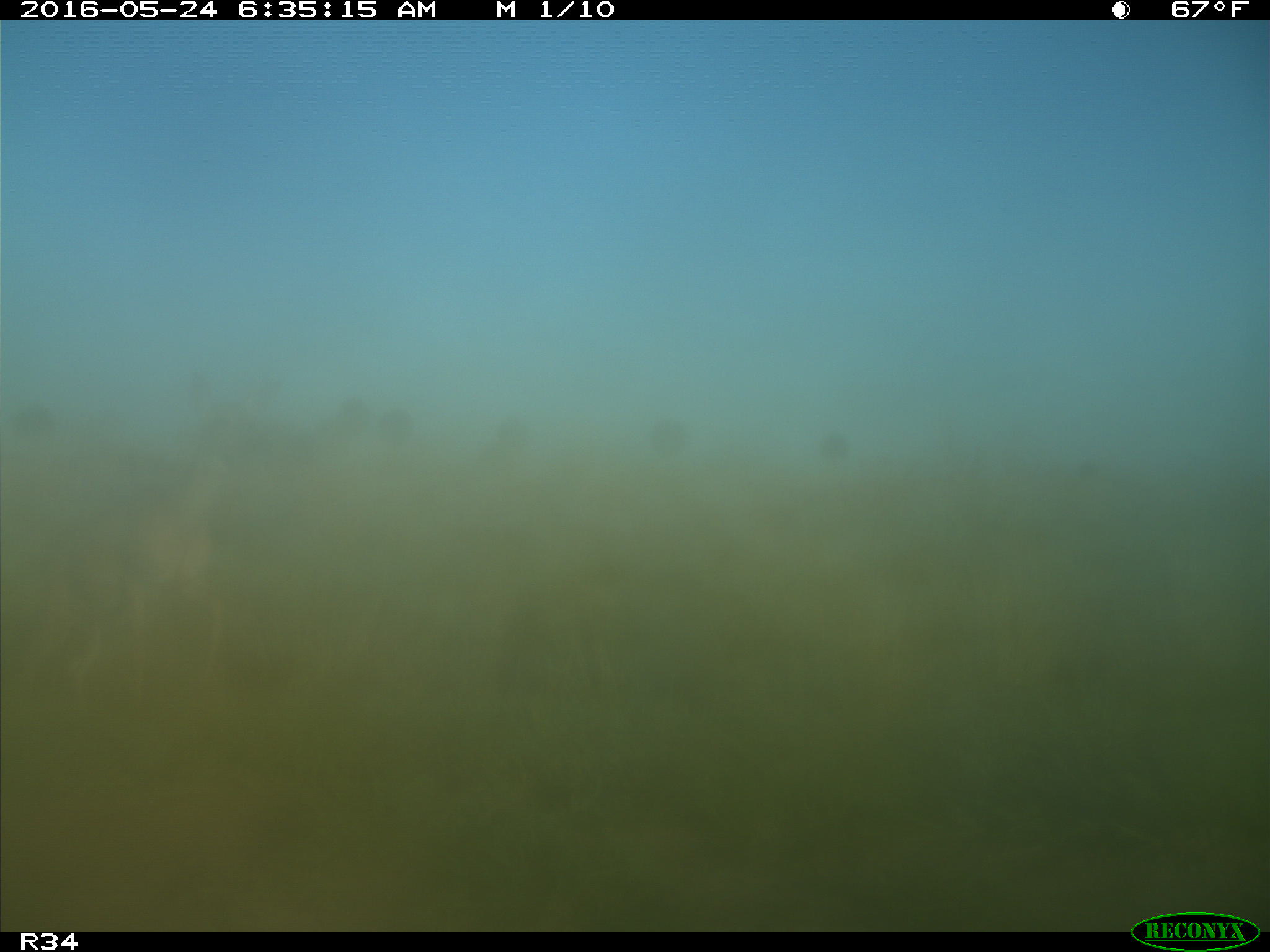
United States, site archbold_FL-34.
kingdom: Animalia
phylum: Chordata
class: Mammalia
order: Artiodactyla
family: Cervidae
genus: Odocoileus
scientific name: Odocoileus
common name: deer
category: unidentified deer